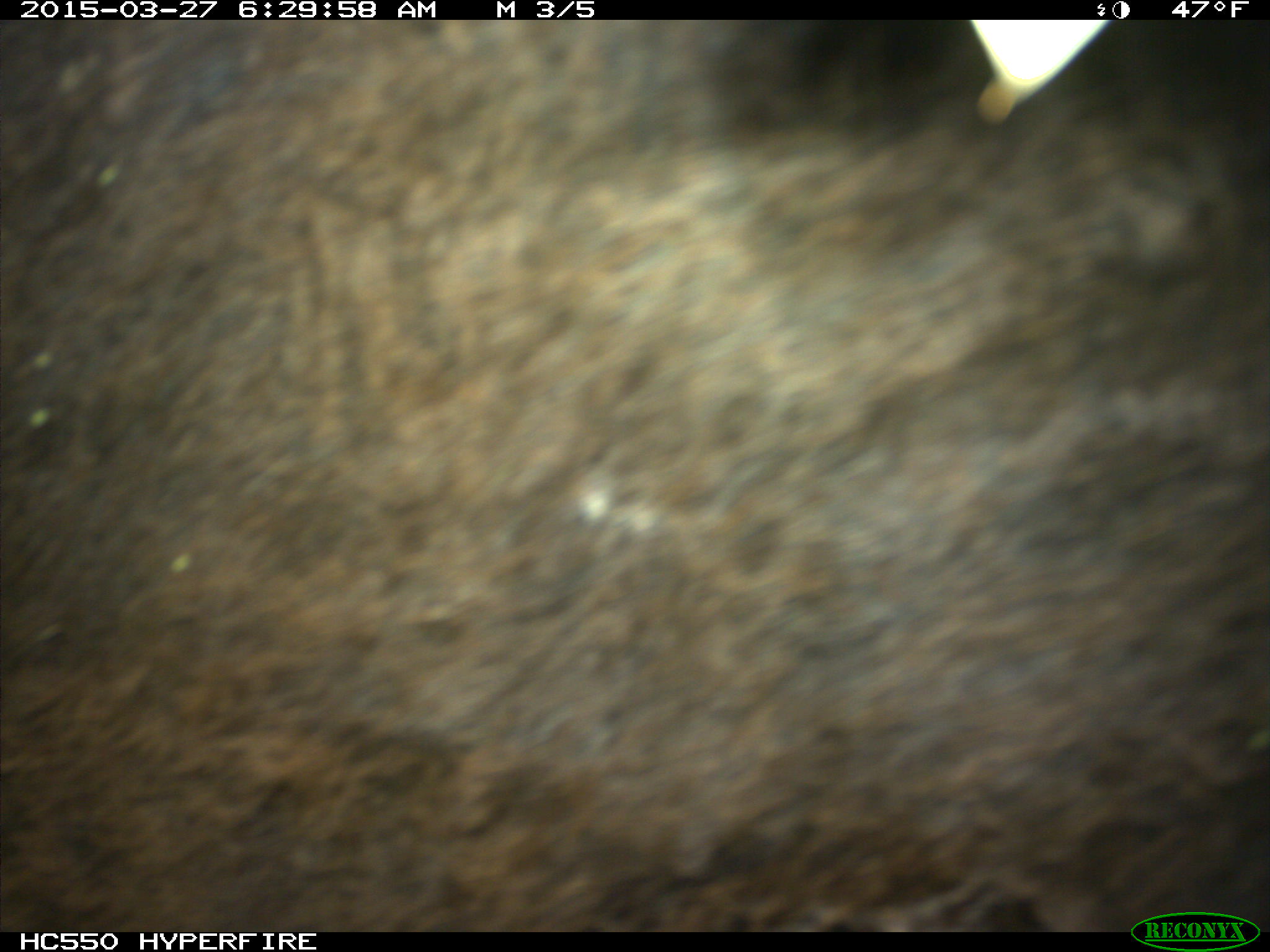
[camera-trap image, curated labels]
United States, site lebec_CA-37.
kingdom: Animalia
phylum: Chordata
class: Mammalia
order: Artiodactyla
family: Bovidae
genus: Bos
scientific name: Bos taurus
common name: domestic cow